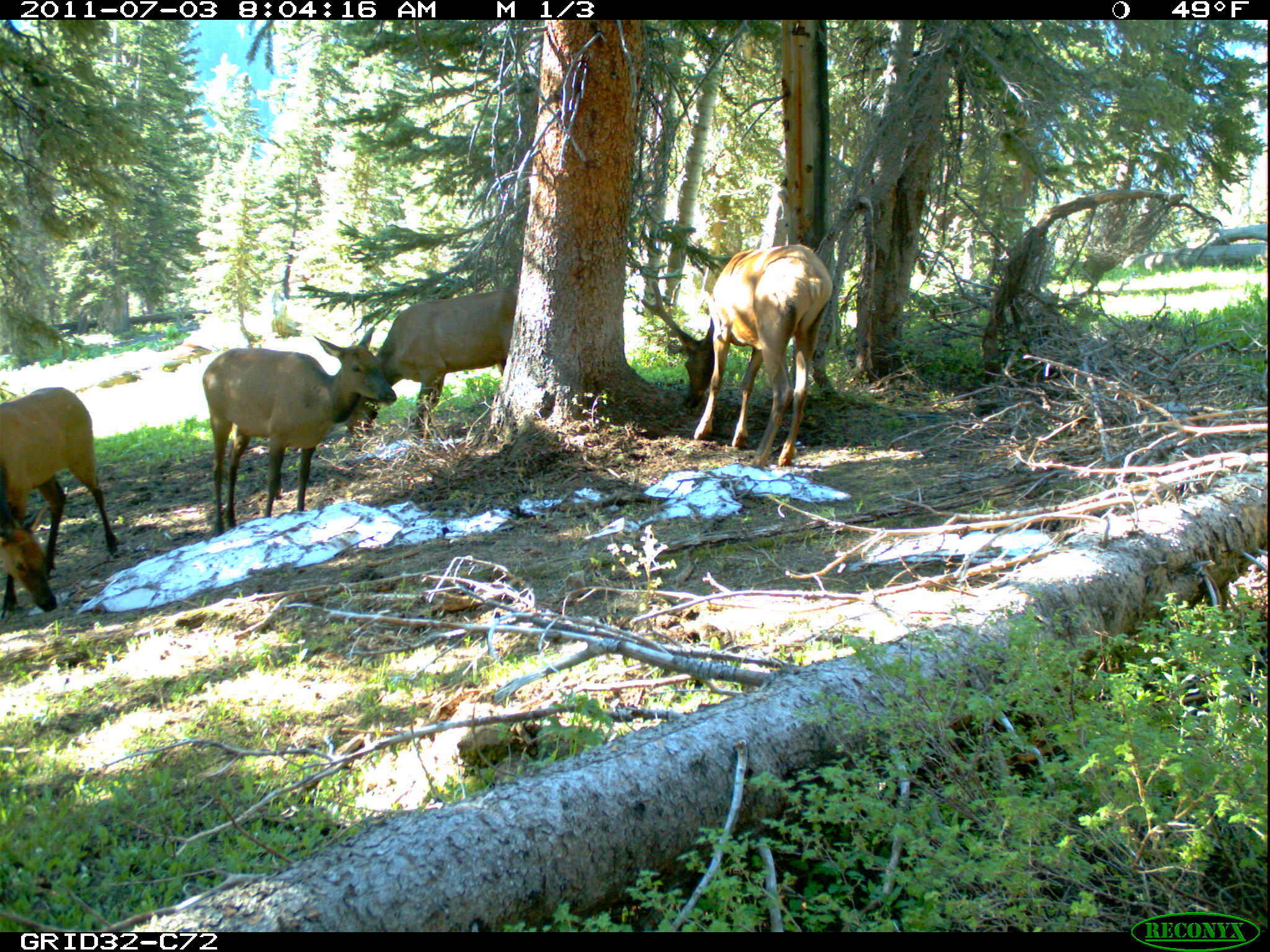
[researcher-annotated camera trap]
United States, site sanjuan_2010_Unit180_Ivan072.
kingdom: Animalia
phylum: Chordata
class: Mammalia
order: Artiodactyla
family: Cervidae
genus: Cervus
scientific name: Cervus elaphus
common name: red deer